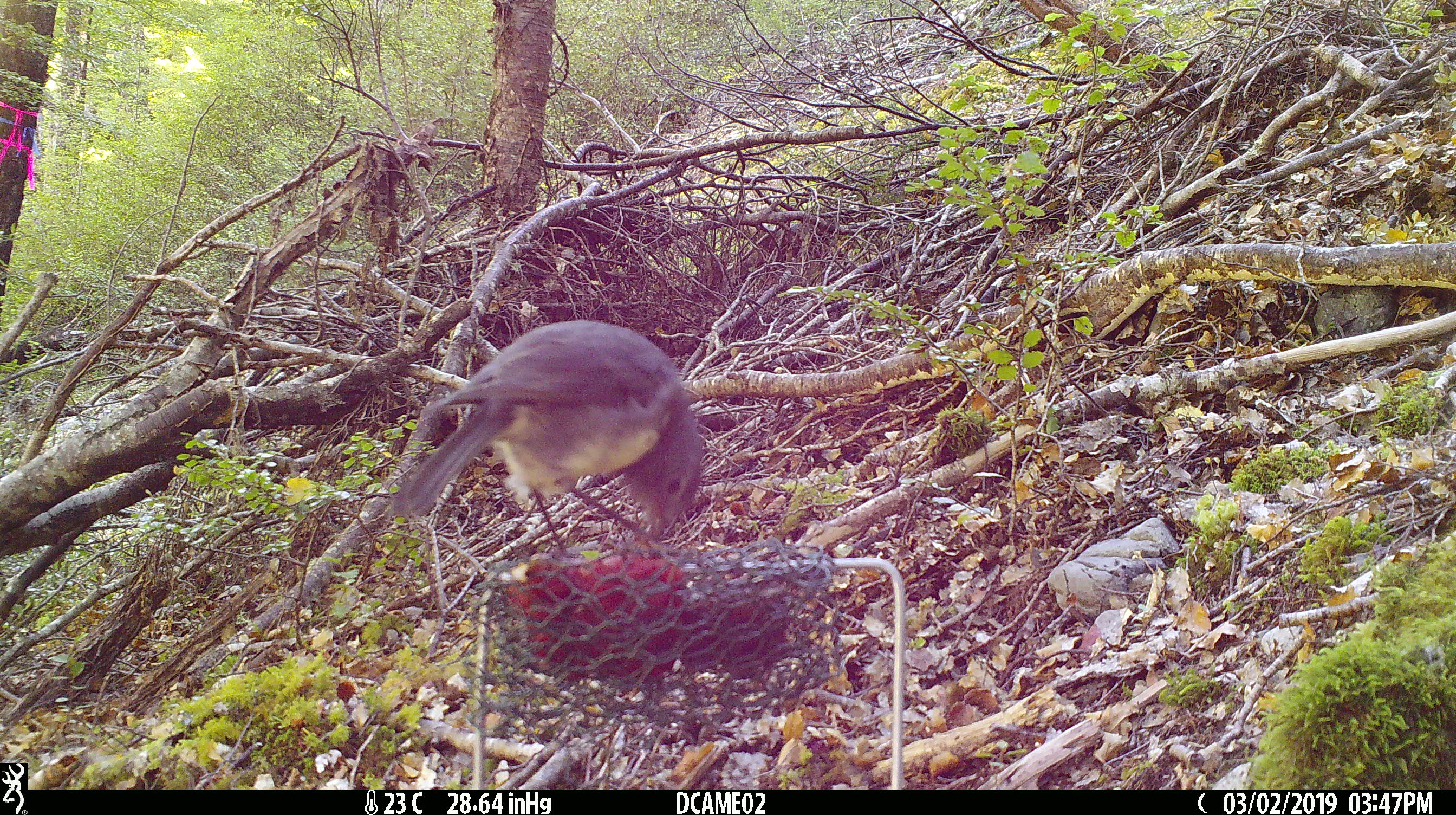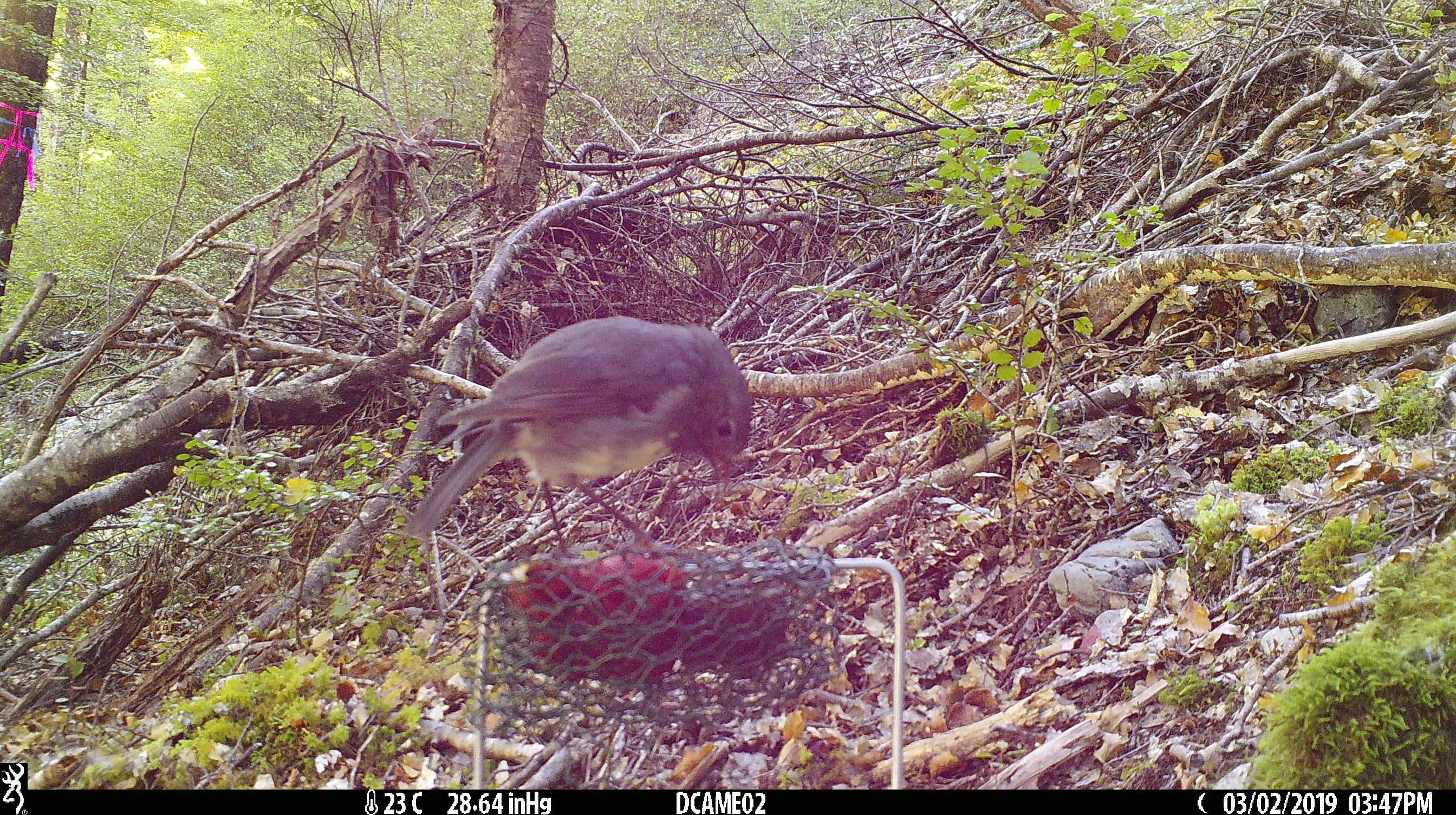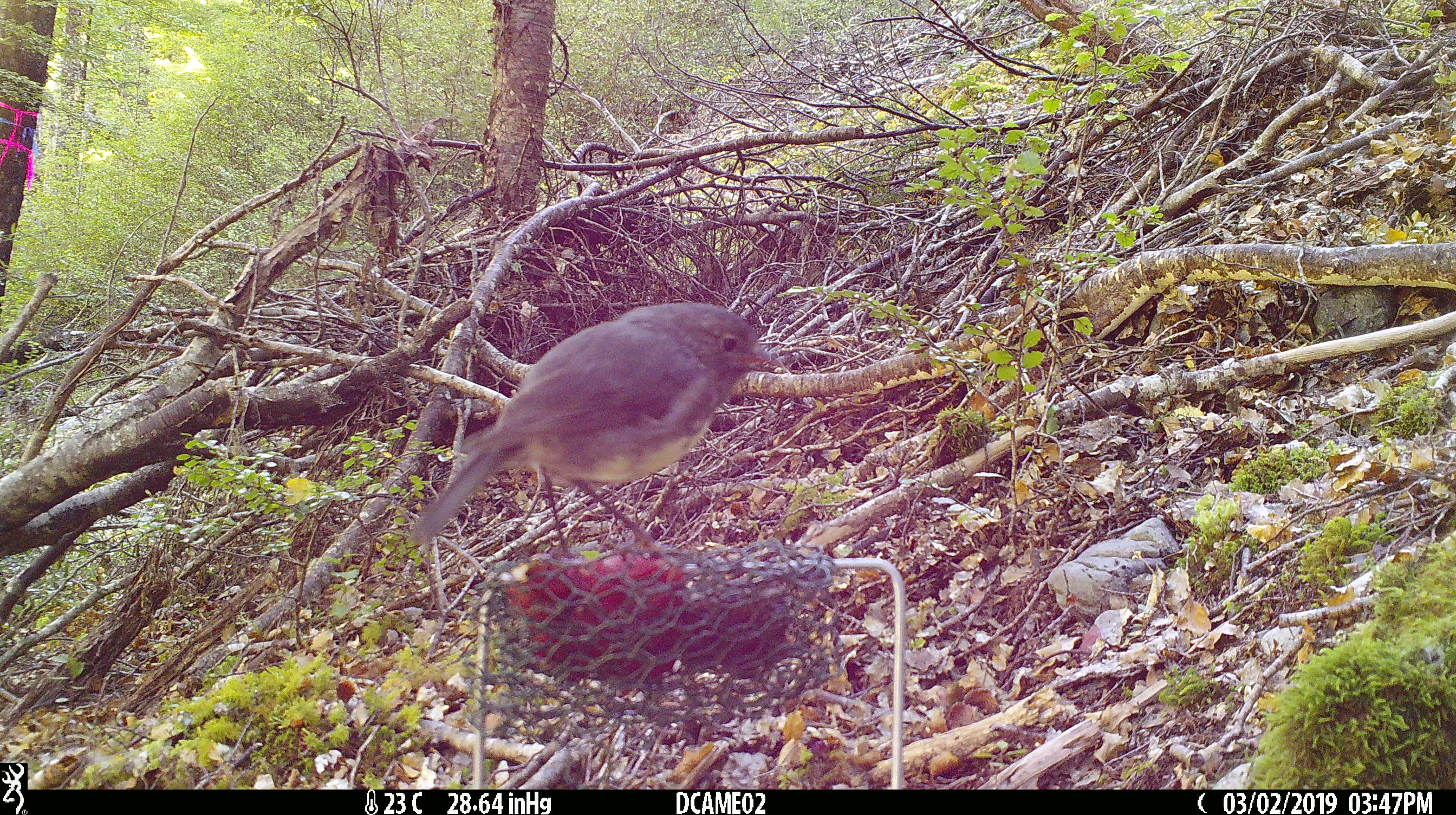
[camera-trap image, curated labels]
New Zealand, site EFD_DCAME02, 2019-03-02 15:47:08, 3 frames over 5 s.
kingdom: Animalia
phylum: Chordata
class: Aves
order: Passeriformes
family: Petroicidae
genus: Petroica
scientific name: Petroica australis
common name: new zealand robin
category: robin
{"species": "robin (new zealand robin) (Petroica australis)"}